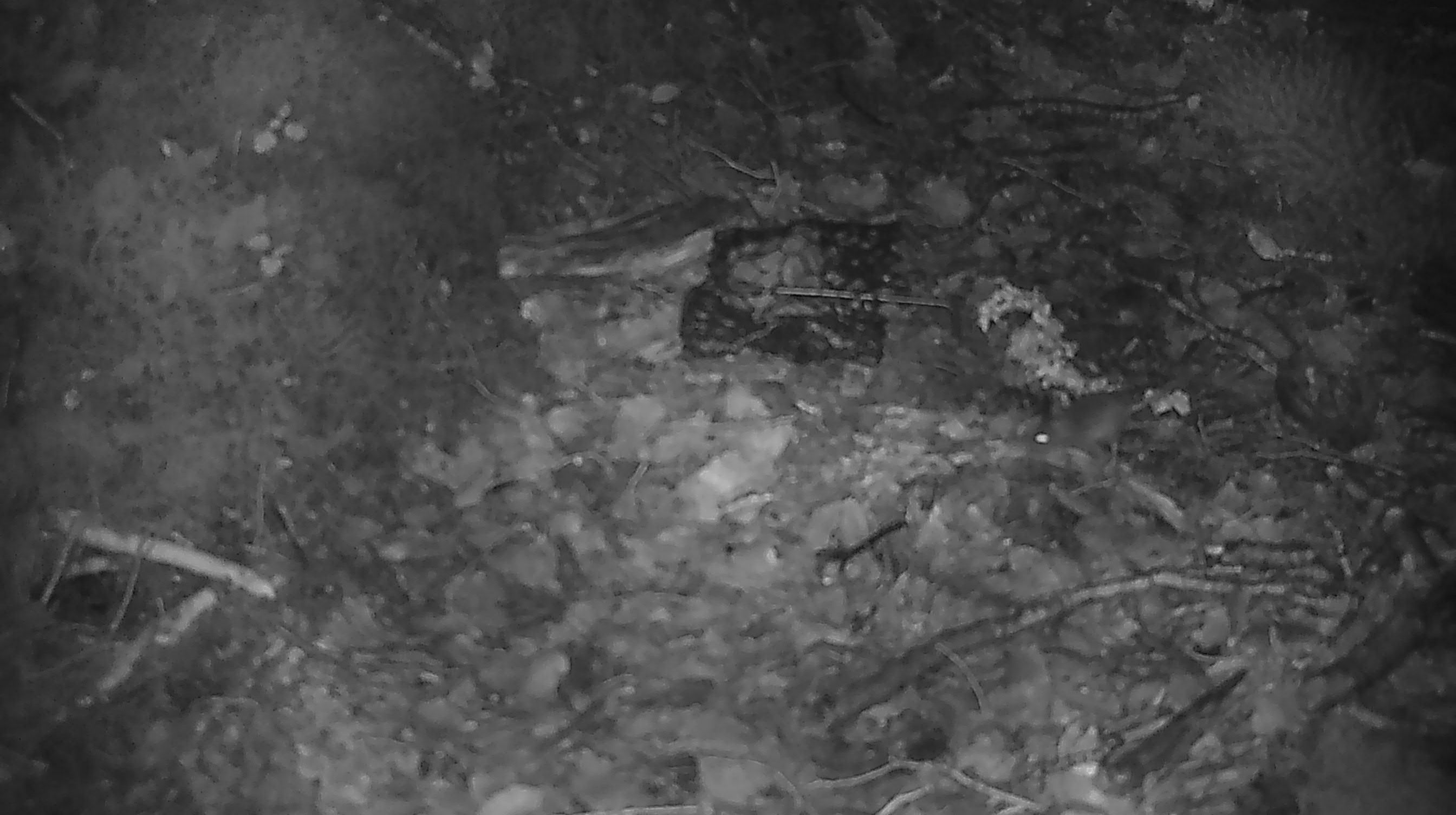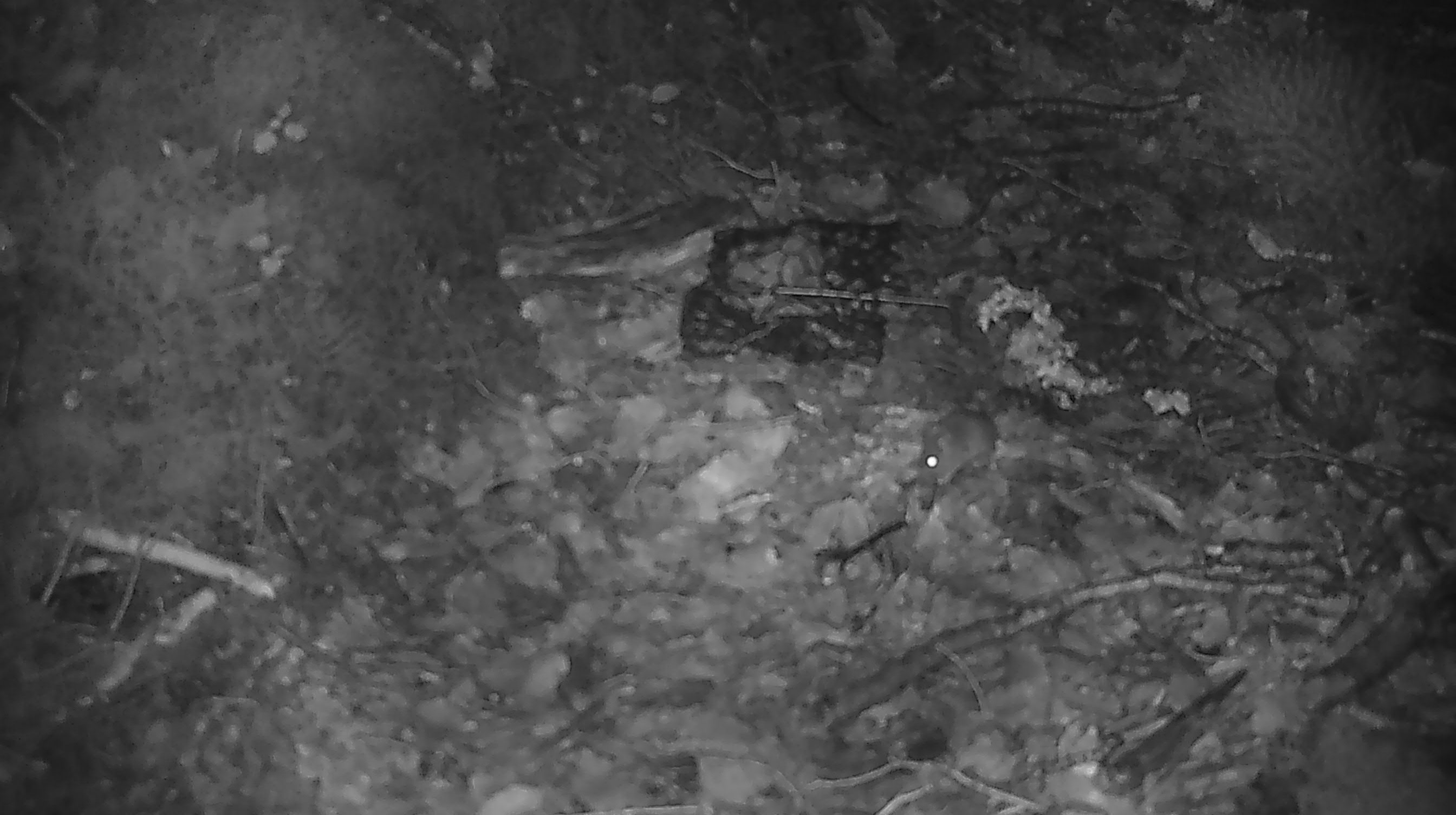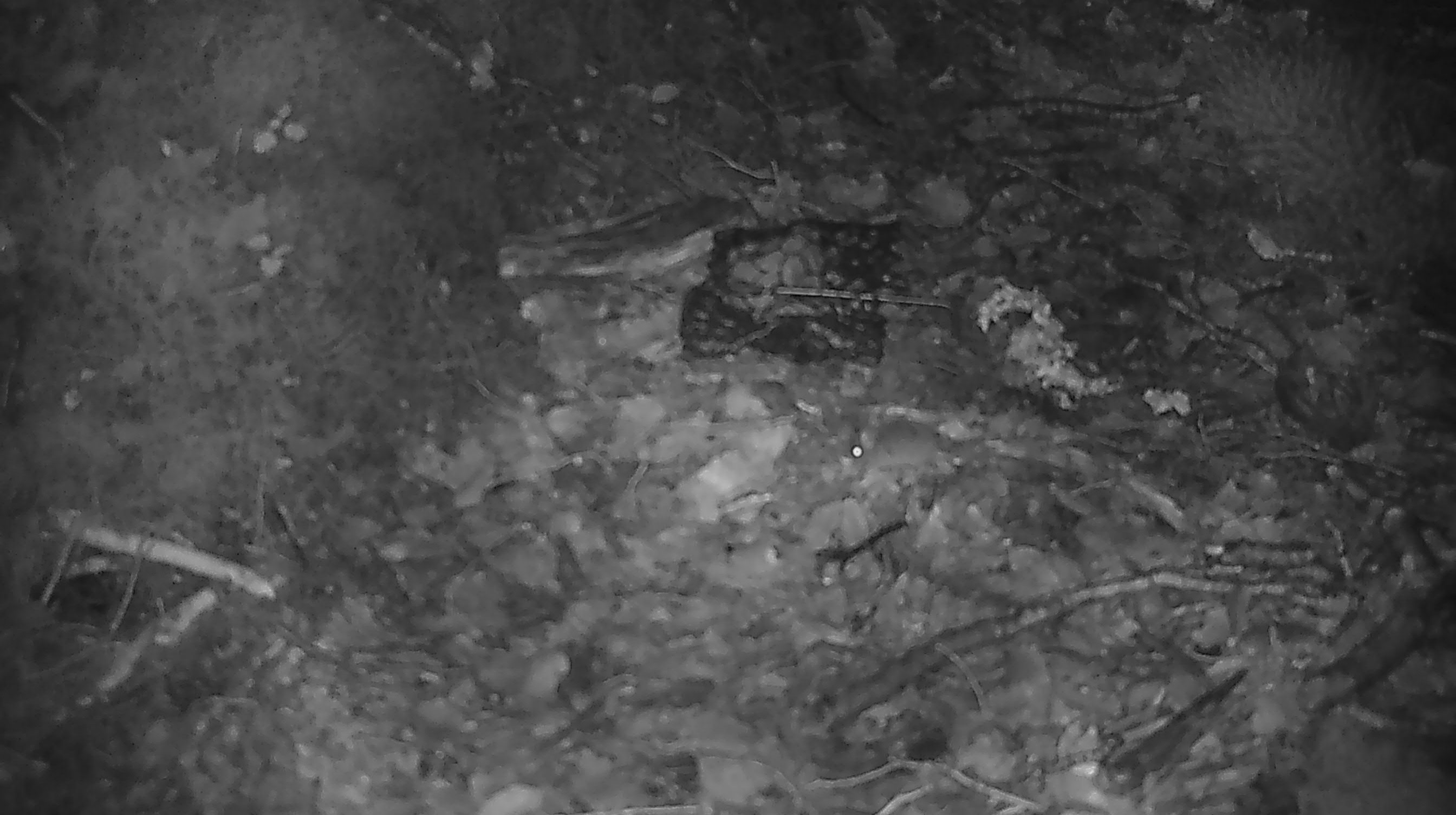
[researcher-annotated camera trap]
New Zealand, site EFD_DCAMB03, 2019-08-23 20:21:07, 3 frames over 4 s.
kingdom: Animalia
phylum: Chordata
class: Mammalia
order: Rodentia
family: Muridae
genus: Mus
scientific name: Mus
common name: mouse